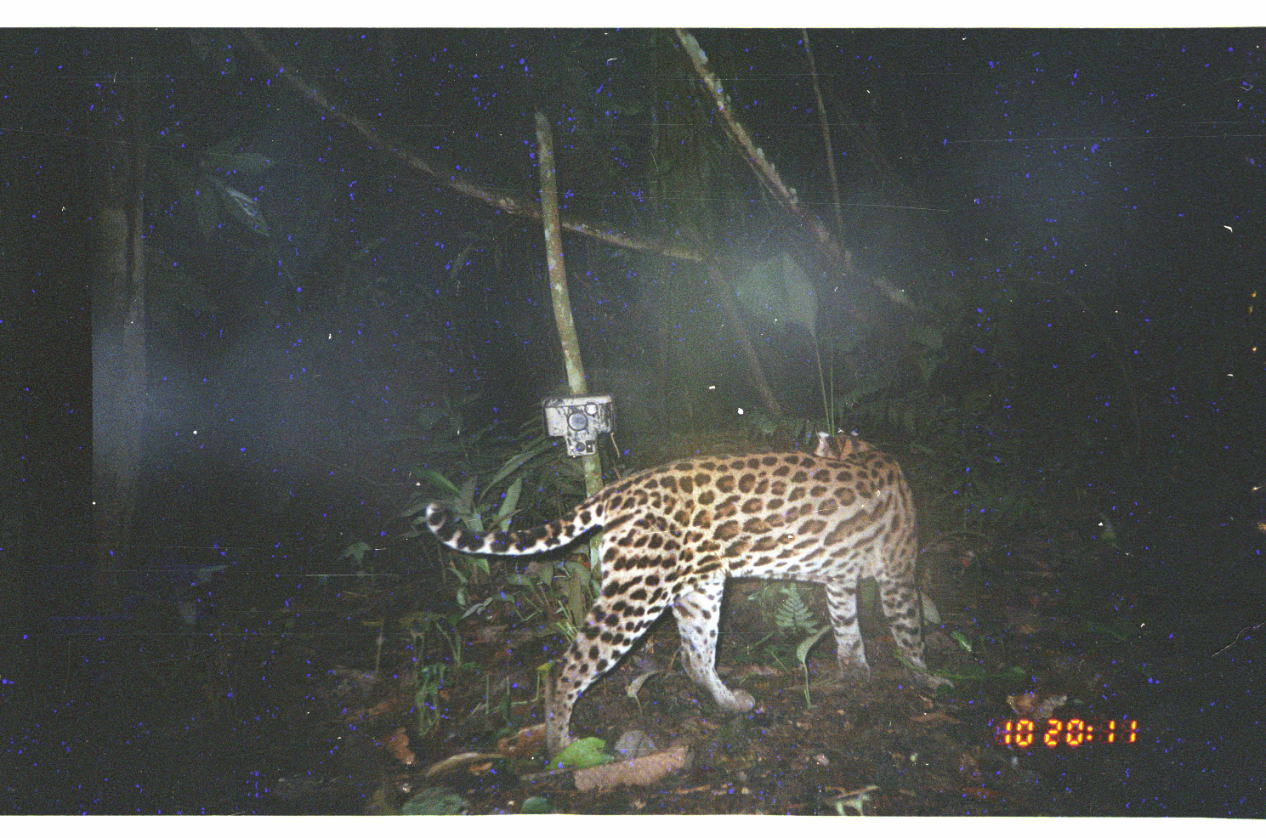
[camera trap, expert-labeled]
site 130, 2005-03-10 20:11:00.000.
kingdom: Animalia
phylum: Chordata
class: Mammalia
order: Carnivora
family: Felidae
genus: Leopardus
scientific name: Leopardus pardalis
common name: ocelot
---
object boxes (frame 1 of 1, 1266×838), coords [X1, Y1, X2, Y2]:
leopardus pardalis: [424, 426, 955, 768]